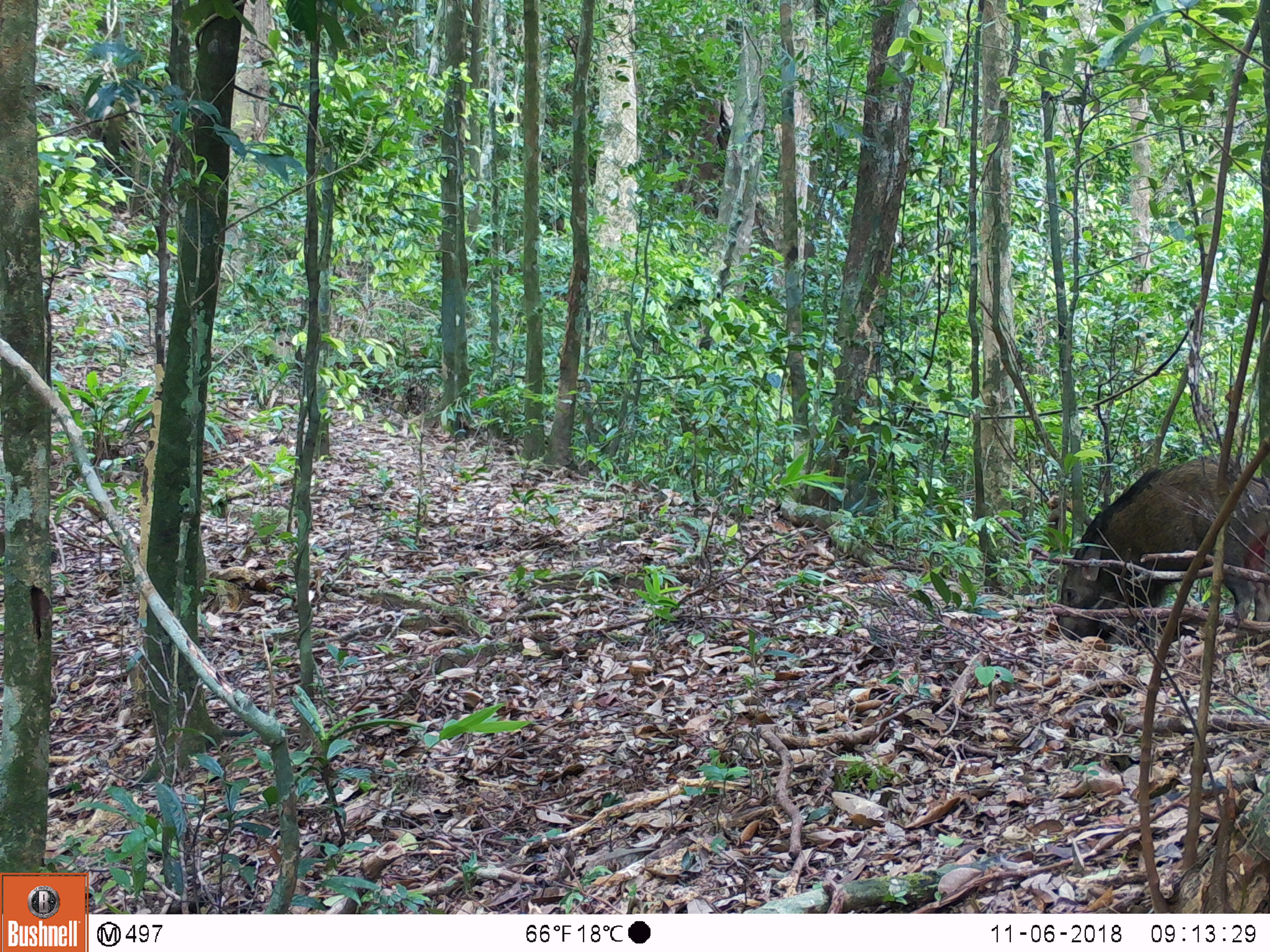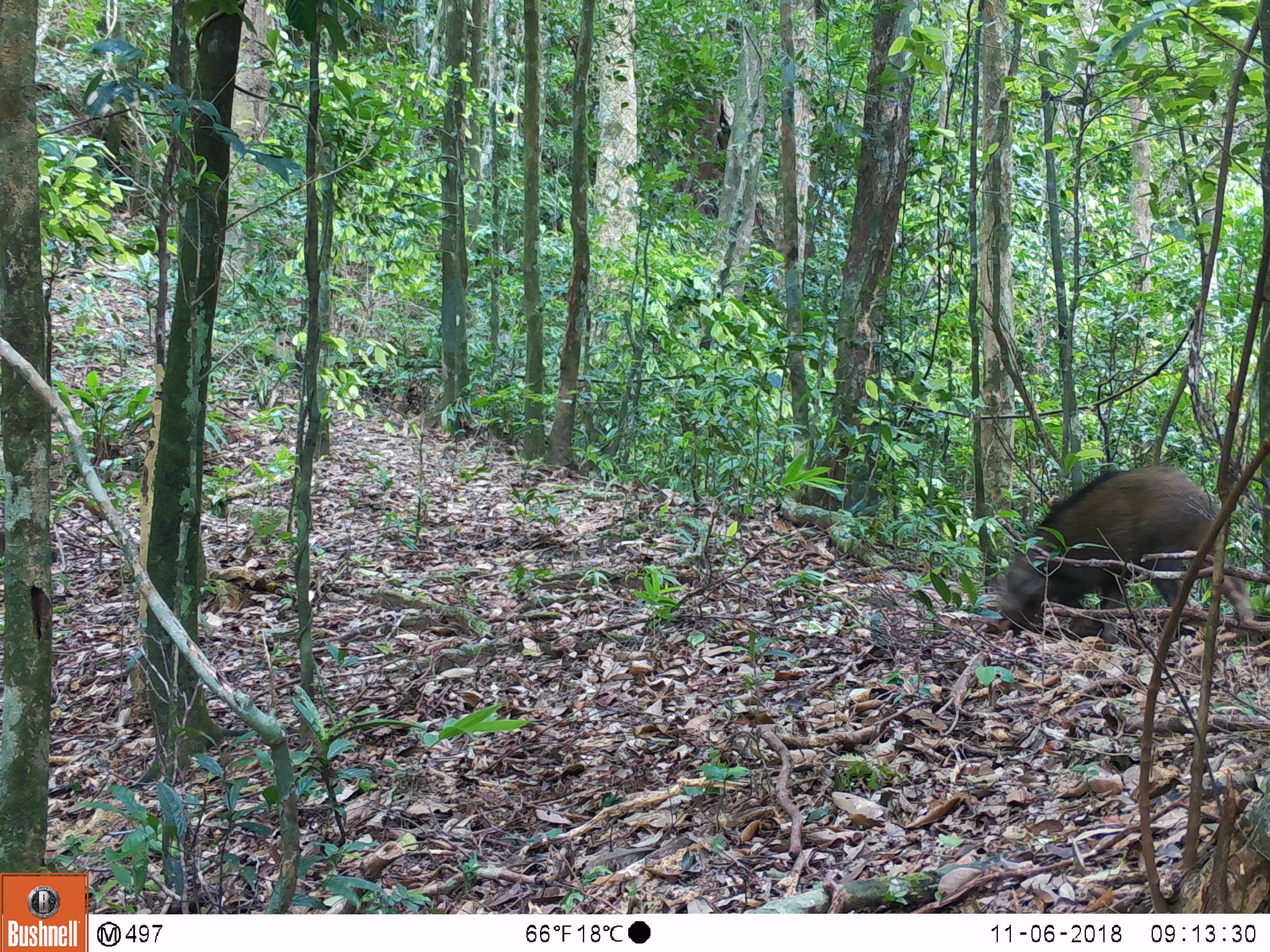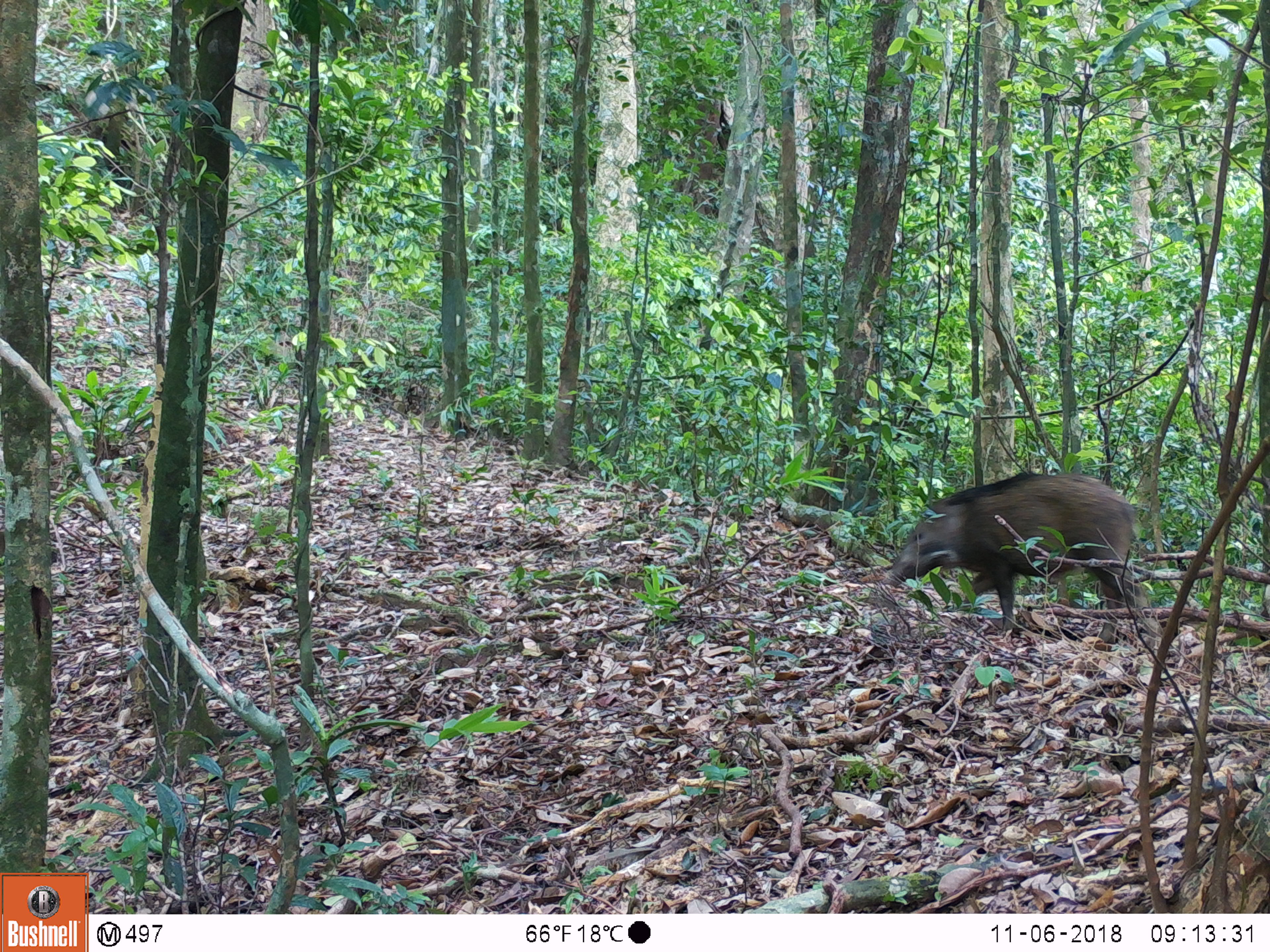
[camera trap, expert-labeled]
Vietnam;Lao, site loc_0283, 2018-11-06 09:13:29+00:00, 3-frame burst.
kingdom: Animalia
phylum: Chordata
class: Mammalia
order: Artiodactyla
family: Suidae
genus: Sus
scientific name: Sus scrofa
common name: eurasian wild pig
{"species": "eurasian wild pig (Sus scrofa)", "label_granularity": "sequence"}